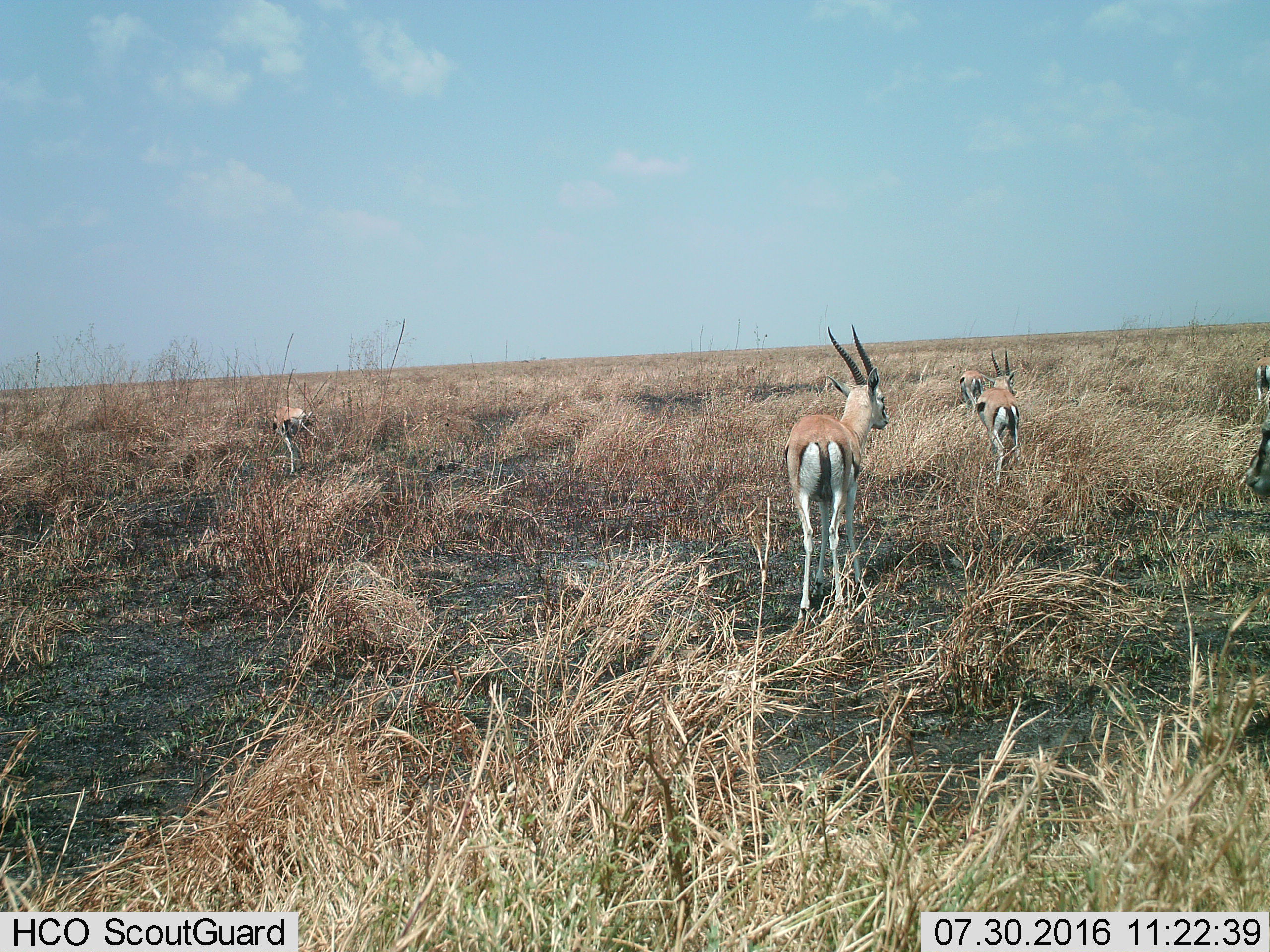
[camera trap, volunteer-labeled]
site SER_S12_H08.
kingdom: Animalia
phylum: Chordata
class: Mammalia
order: Artiodactyla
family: Bovidae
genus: Eudorcas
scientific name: Eudorcas thomsonii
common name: thomson's gazelle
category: gazellethomsons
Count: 6.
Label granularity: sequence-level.